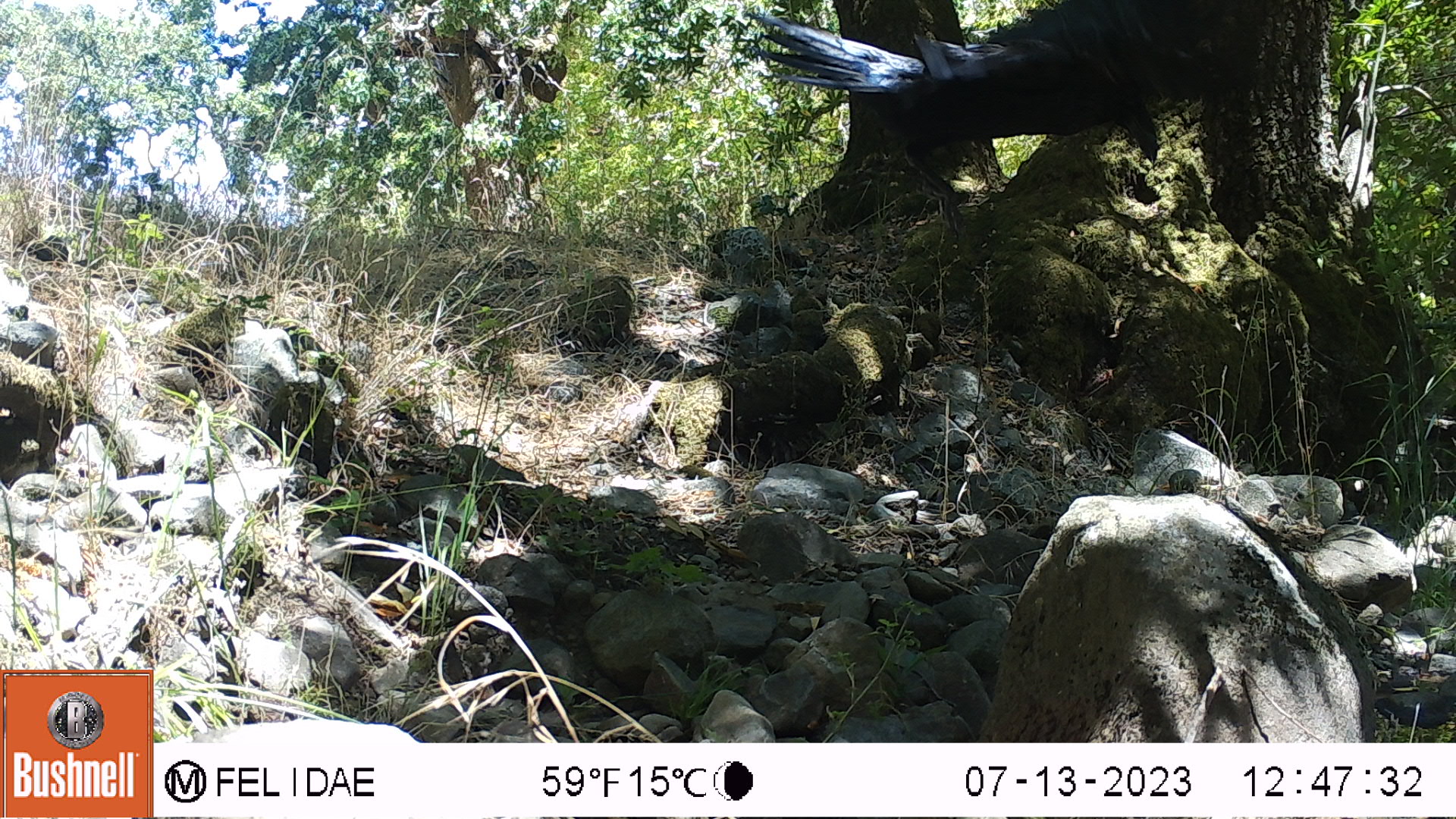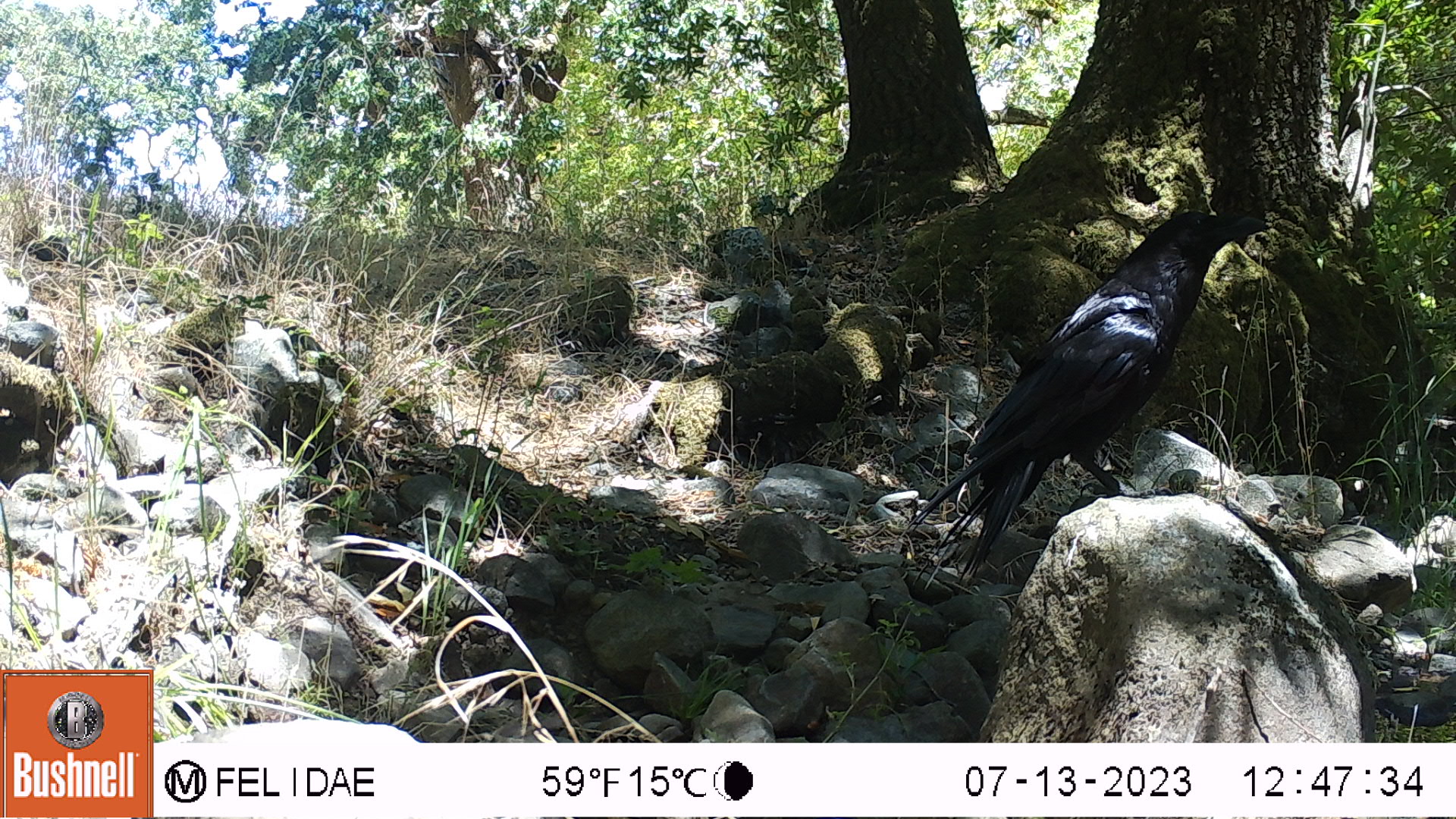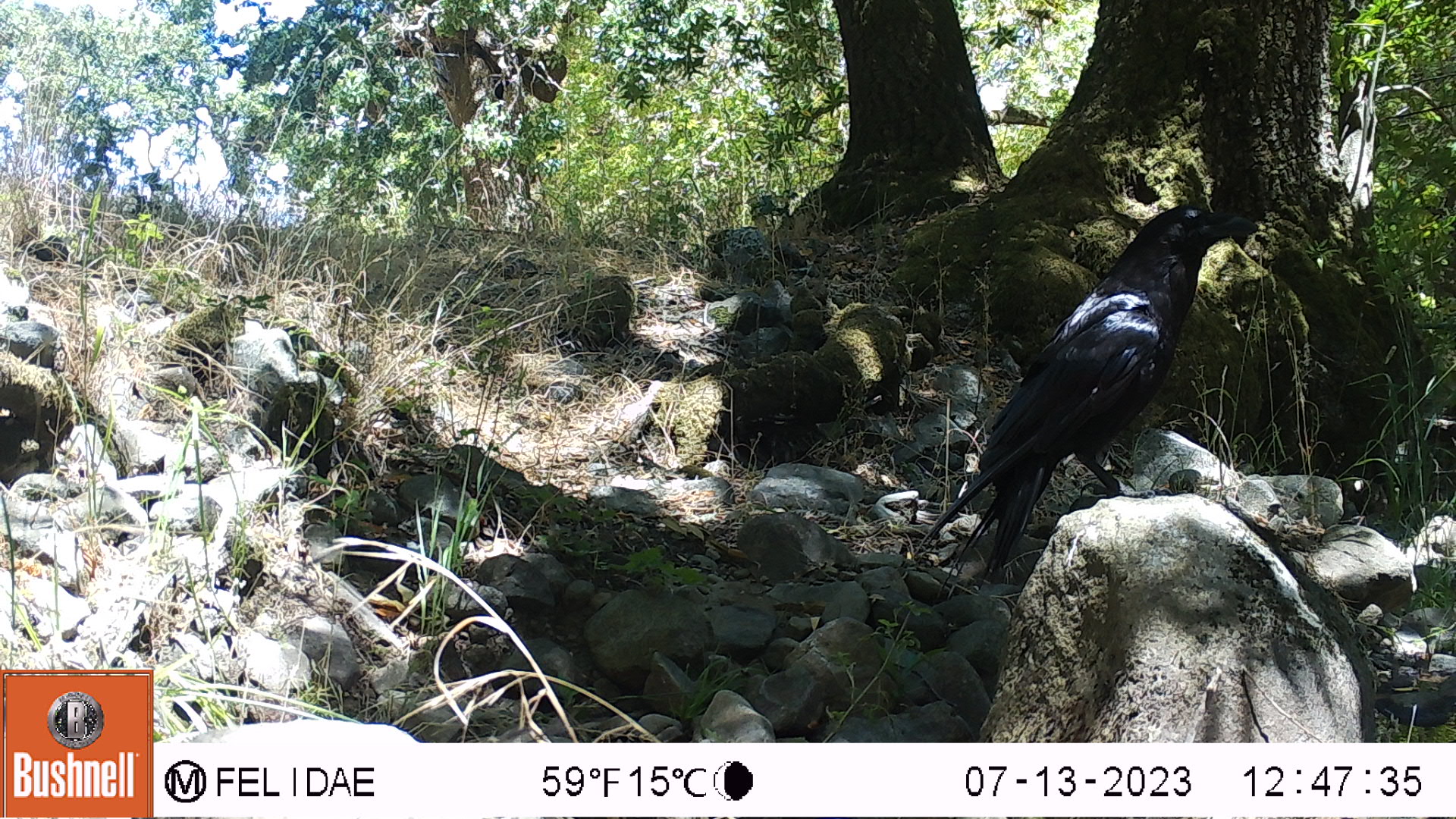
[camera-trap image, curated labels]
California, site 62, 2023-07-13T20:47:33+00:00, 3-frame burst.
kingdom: Animalia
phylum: Chordata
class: Aves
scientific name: Aves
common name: bird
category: unknown bird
Unknown bird (bird) (Aves).